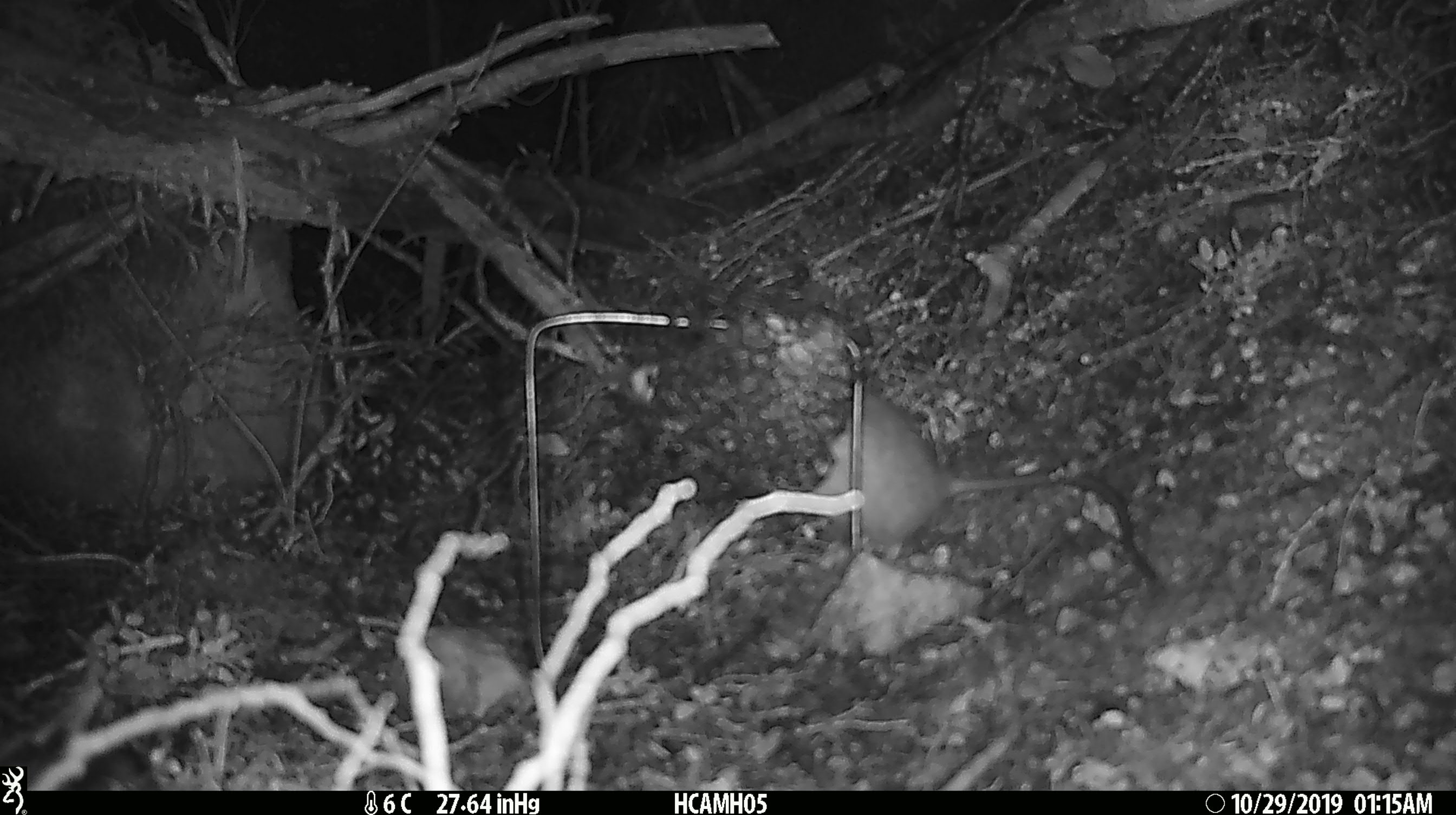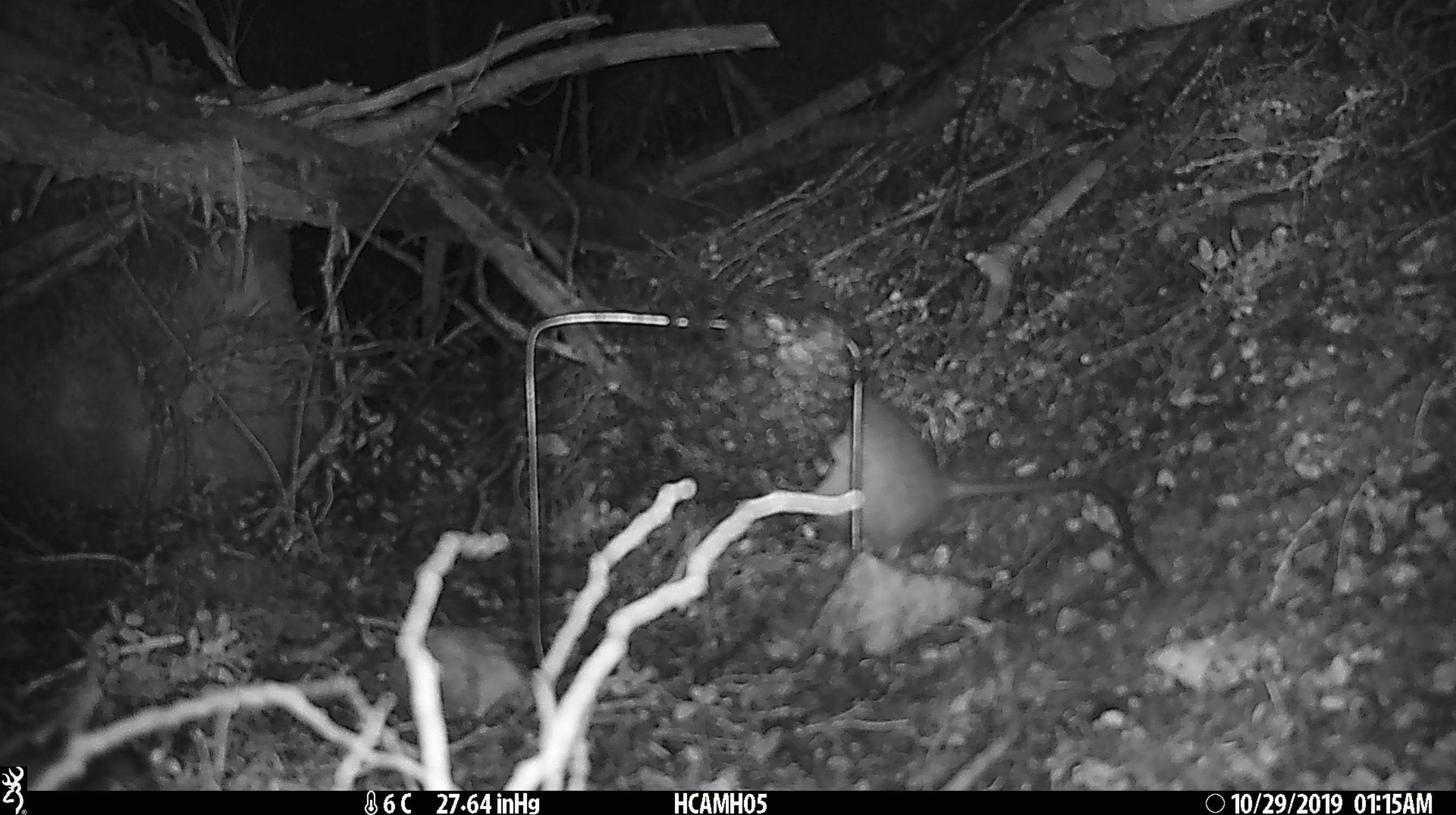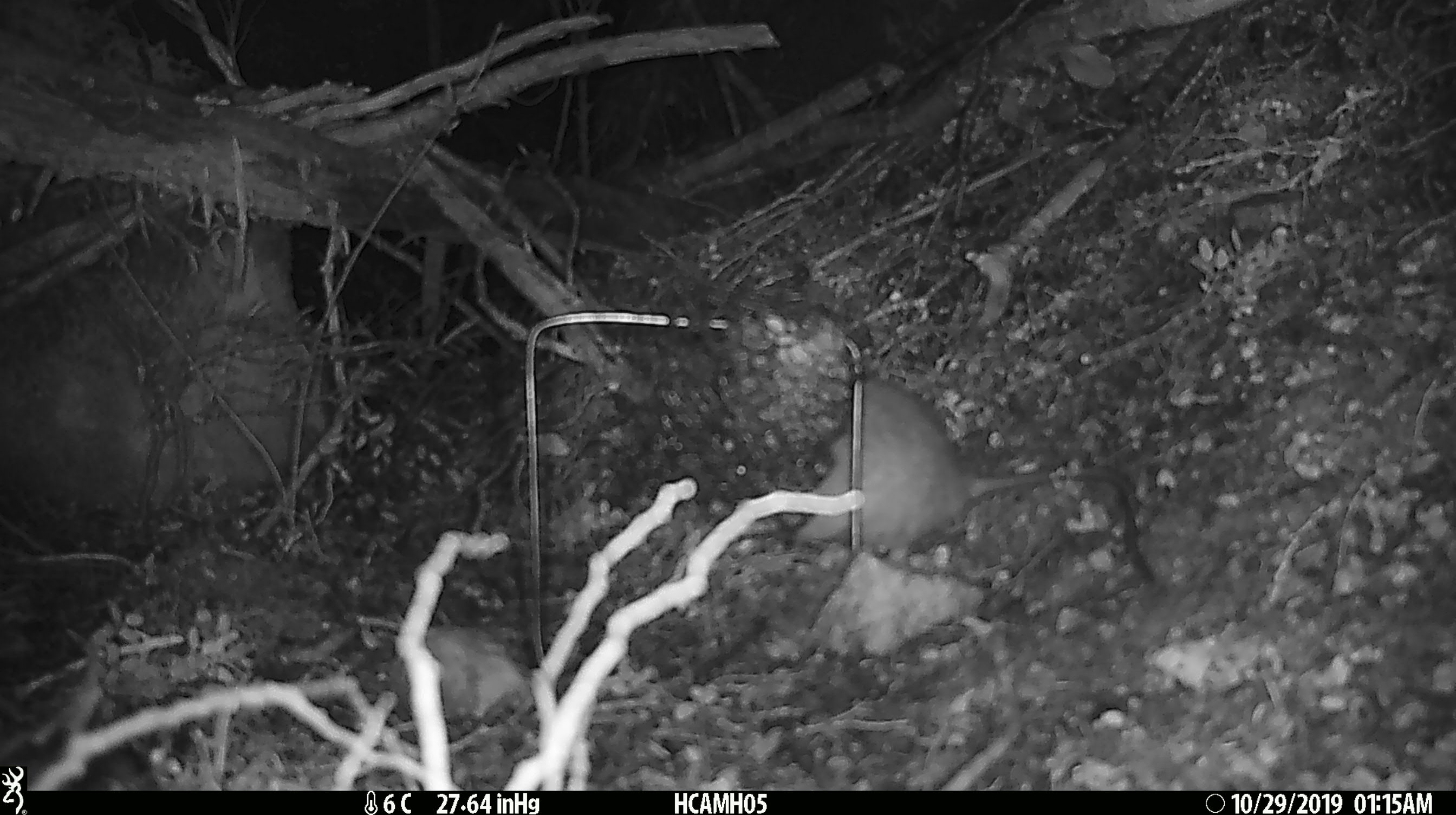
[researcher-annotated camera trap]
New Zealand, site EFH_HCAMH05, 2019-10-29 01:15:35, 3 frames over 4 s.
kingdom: Animalia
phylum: Chordata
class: Mammalia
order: Rodentia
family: Muridae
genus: Rattus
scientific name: Rattus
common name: rat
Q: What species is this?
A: Rat (Rattus).